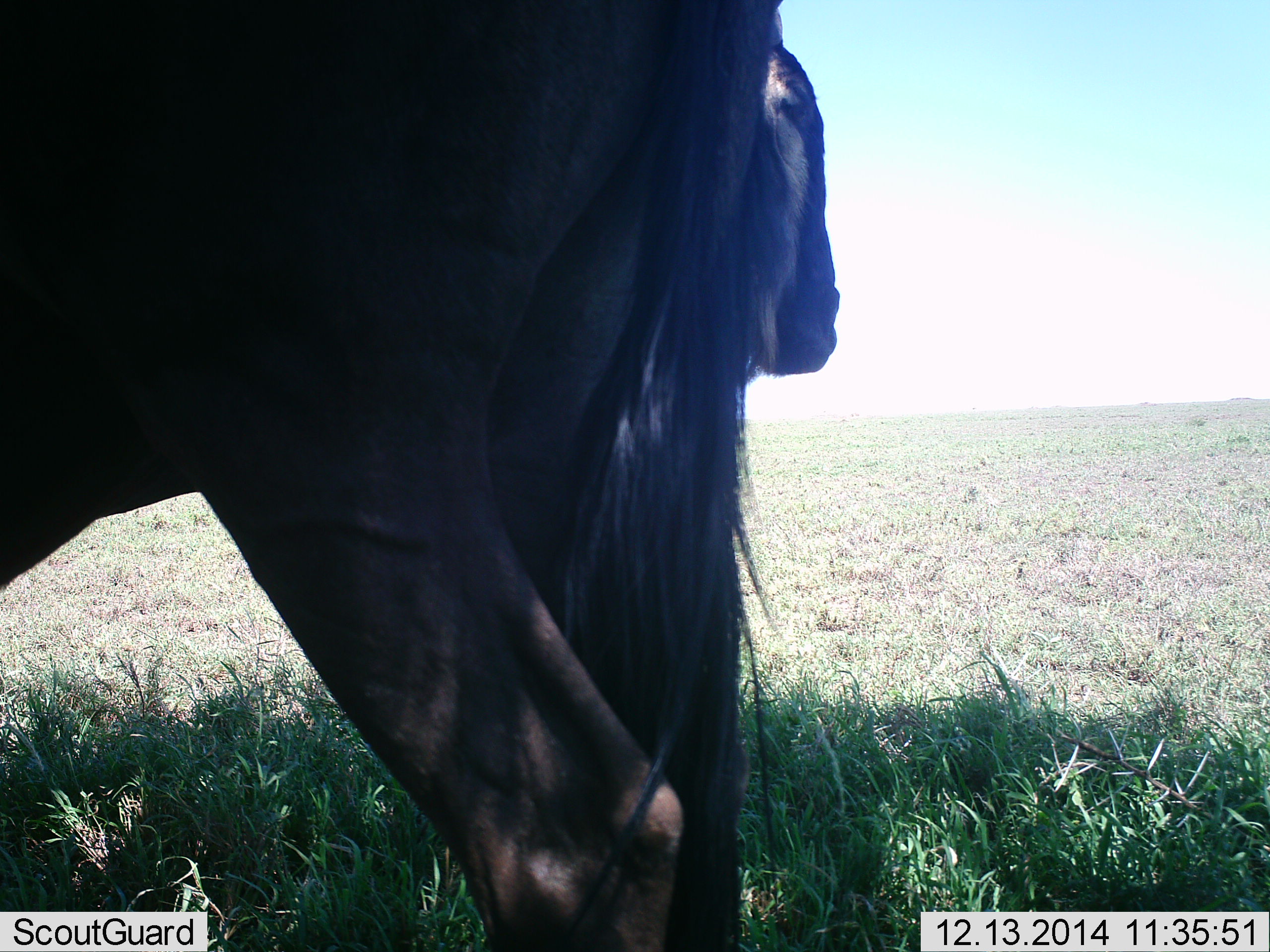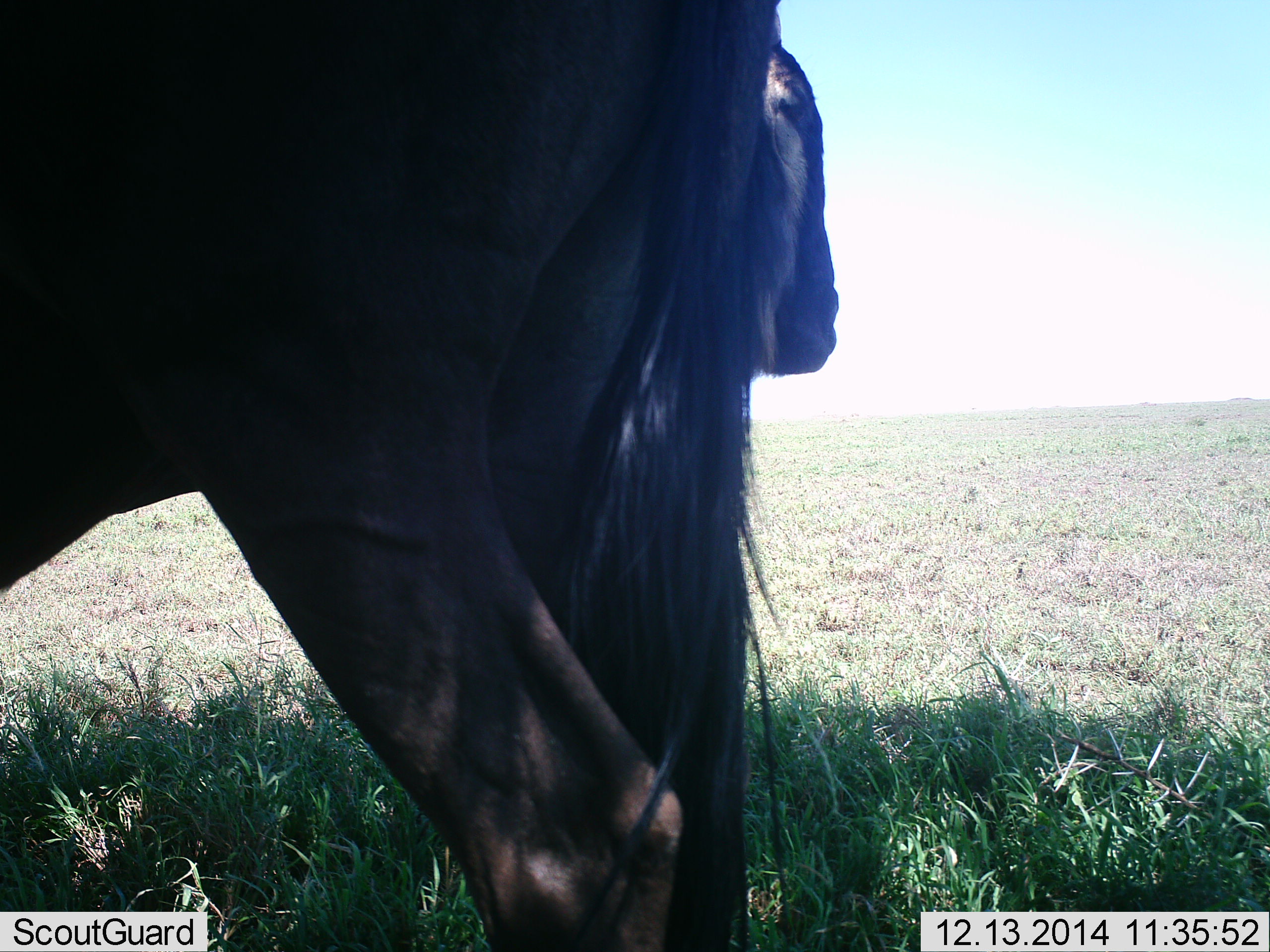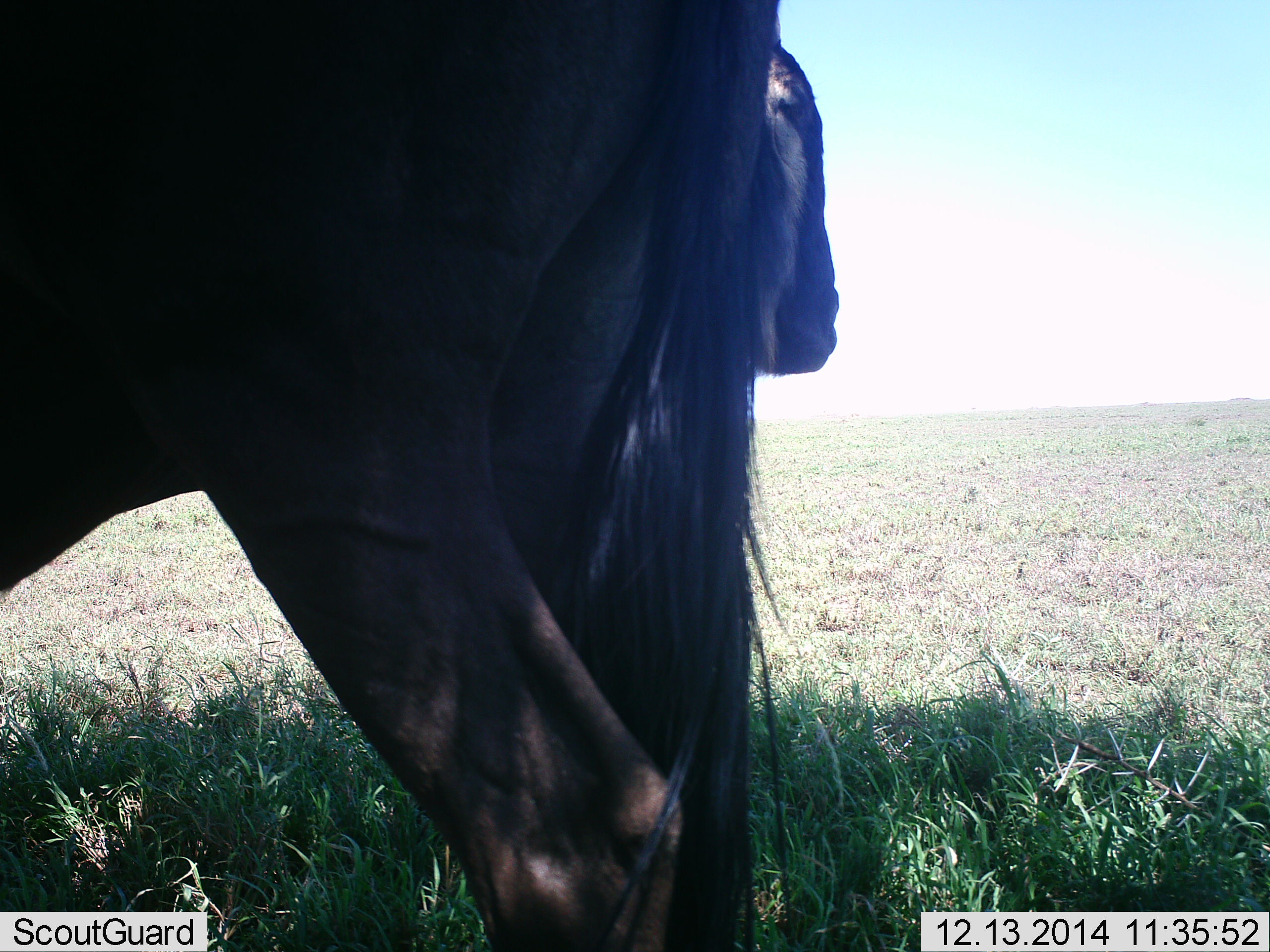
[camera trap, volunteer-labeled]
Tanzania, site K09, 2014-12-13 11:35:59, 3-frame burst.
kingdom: Animalia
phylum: Chordata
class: Mammalia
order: Artiodactyla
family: Bovidae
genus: Connochaetes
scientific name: Connochaetes taurinus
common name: blue wildebeest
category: wildebeest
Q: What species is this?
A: Wildebeest (blue wildebeest) (Connochaetes taurinus).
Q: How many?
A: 2.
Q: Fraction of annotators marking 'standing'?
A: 90%.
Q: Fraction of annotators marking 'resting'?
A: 20%.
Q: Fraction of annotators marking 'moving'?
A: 0%.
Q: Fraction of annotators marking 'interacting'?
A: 0%.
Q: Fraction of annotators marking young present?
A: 0%.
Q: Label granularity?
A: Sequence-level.